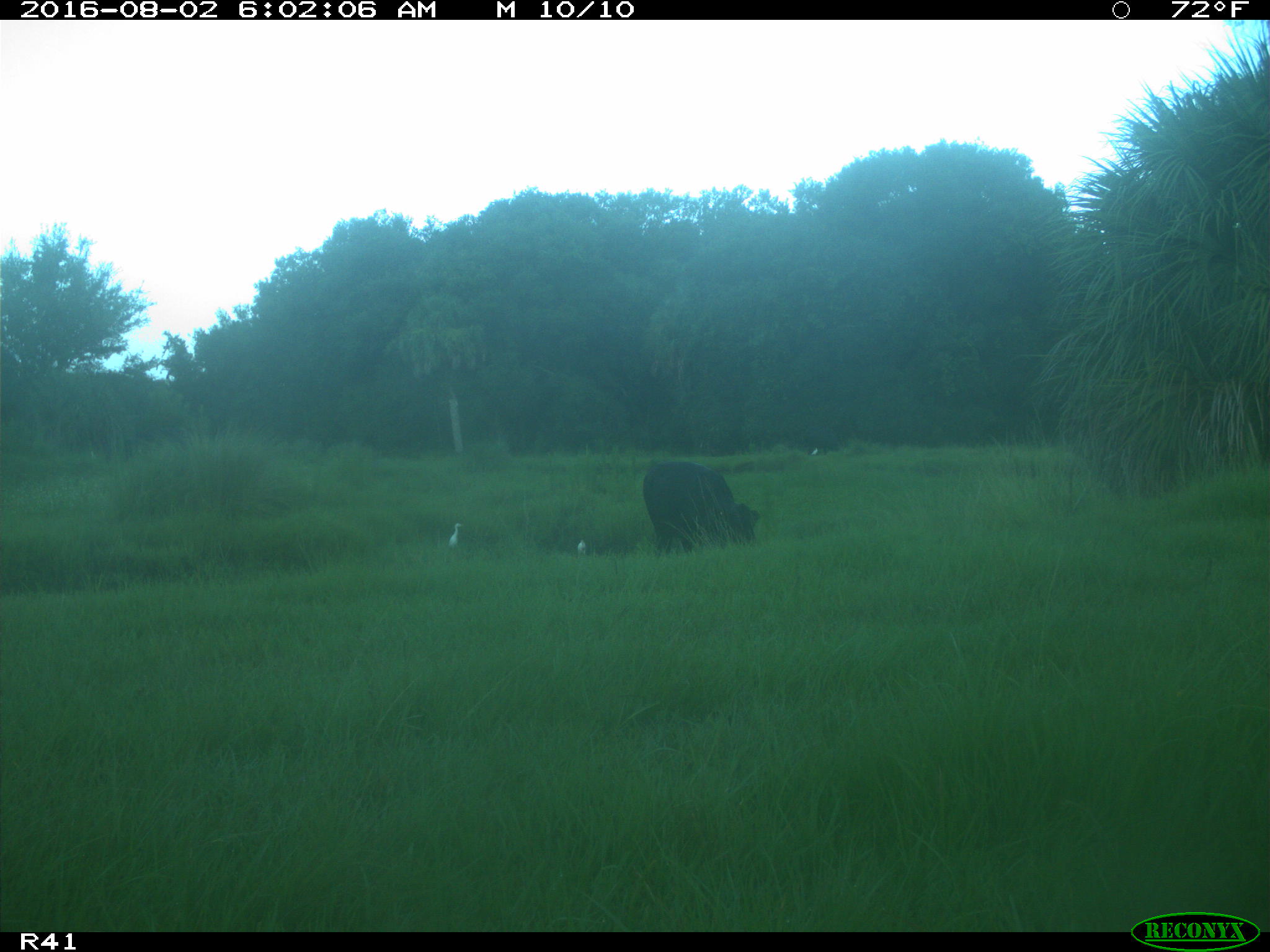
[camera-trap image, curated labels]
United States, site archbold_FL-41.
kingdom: Animalia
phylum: Chordata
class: Mammalia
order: Artiodactyla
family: Bovidae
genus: Bos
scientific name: Bos taurus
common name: domestic cow